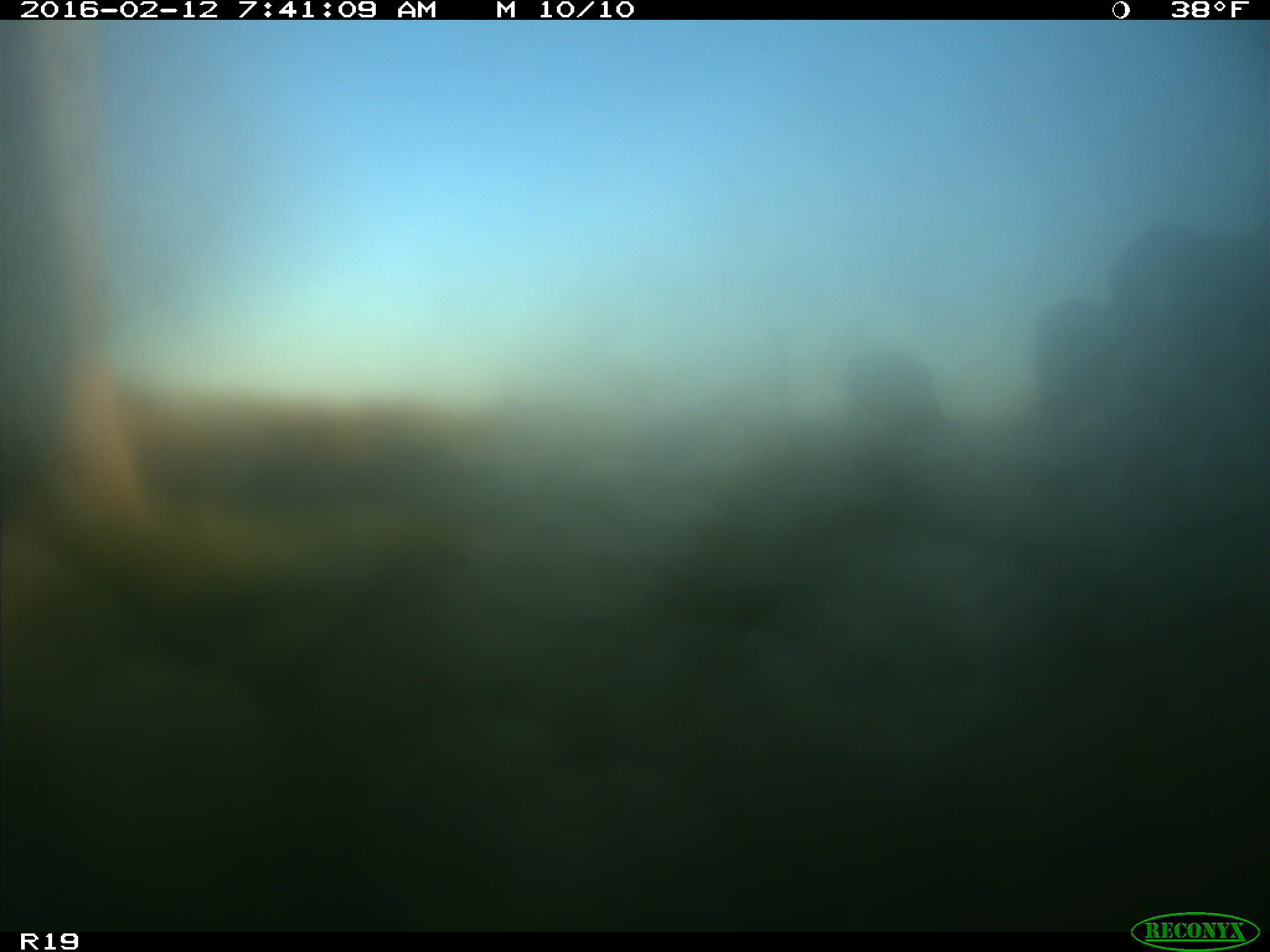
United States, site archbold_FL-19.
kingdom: Animalia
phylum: Chordata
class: Mammalia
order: Artiodactyla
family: Bovidae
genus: Bos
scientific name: Bos taurus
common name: domestic cow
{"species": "Bos taurus (domestic cow)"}